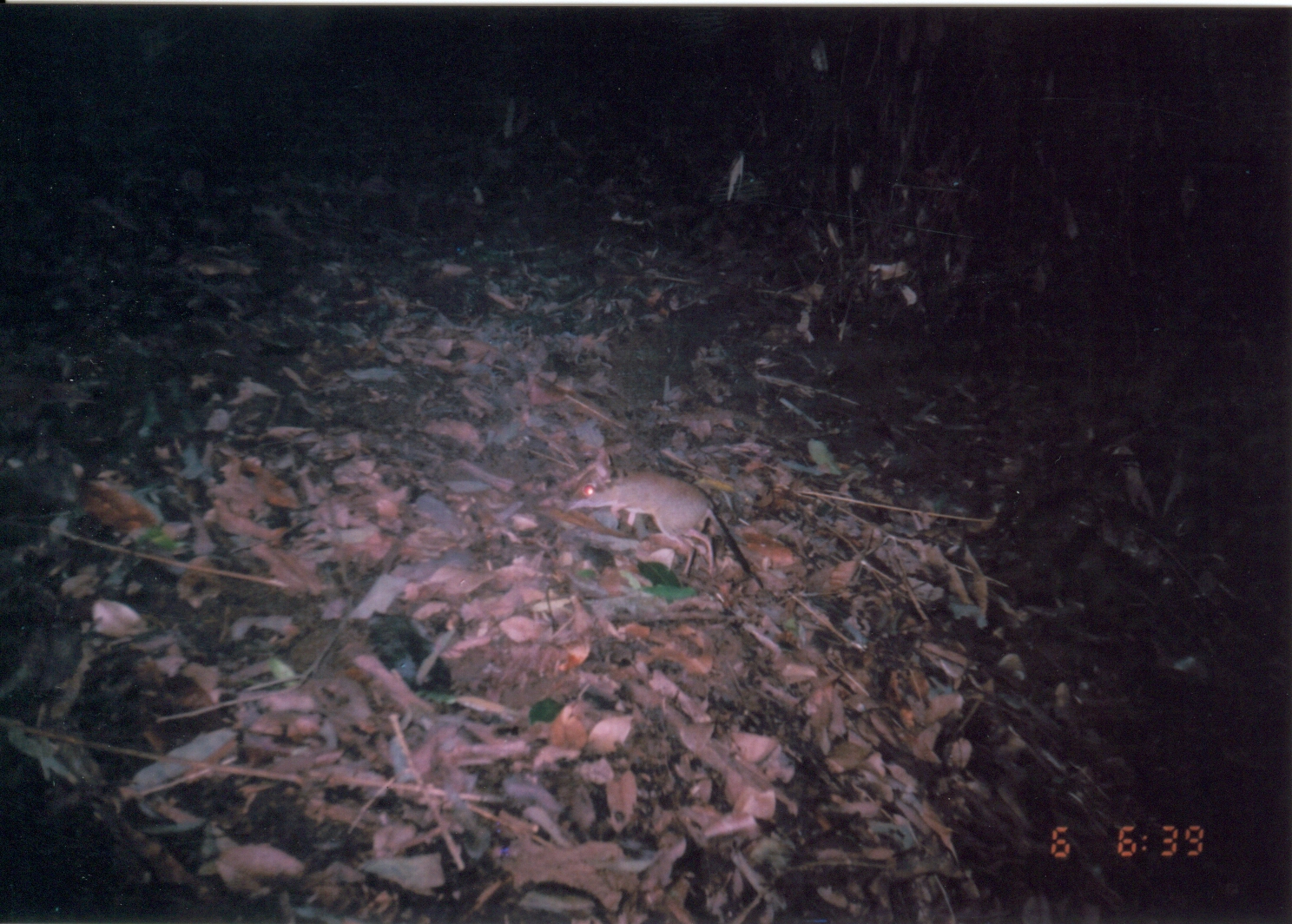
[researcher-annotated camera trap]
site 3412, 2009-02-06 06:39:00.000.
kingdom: Animalia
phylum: Chordata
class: Mammalia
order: Macroscelidea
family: Macroscelididae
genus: Petrodromus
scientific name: Petrodromus tetradactylus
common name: four-toed sengi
Petrodromus tetradactylus (four-toed sengi), count 1.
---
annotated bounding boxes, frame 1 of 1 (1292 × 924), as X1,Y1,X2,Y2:
petrodromus tetradactylus: 563,470,763,592